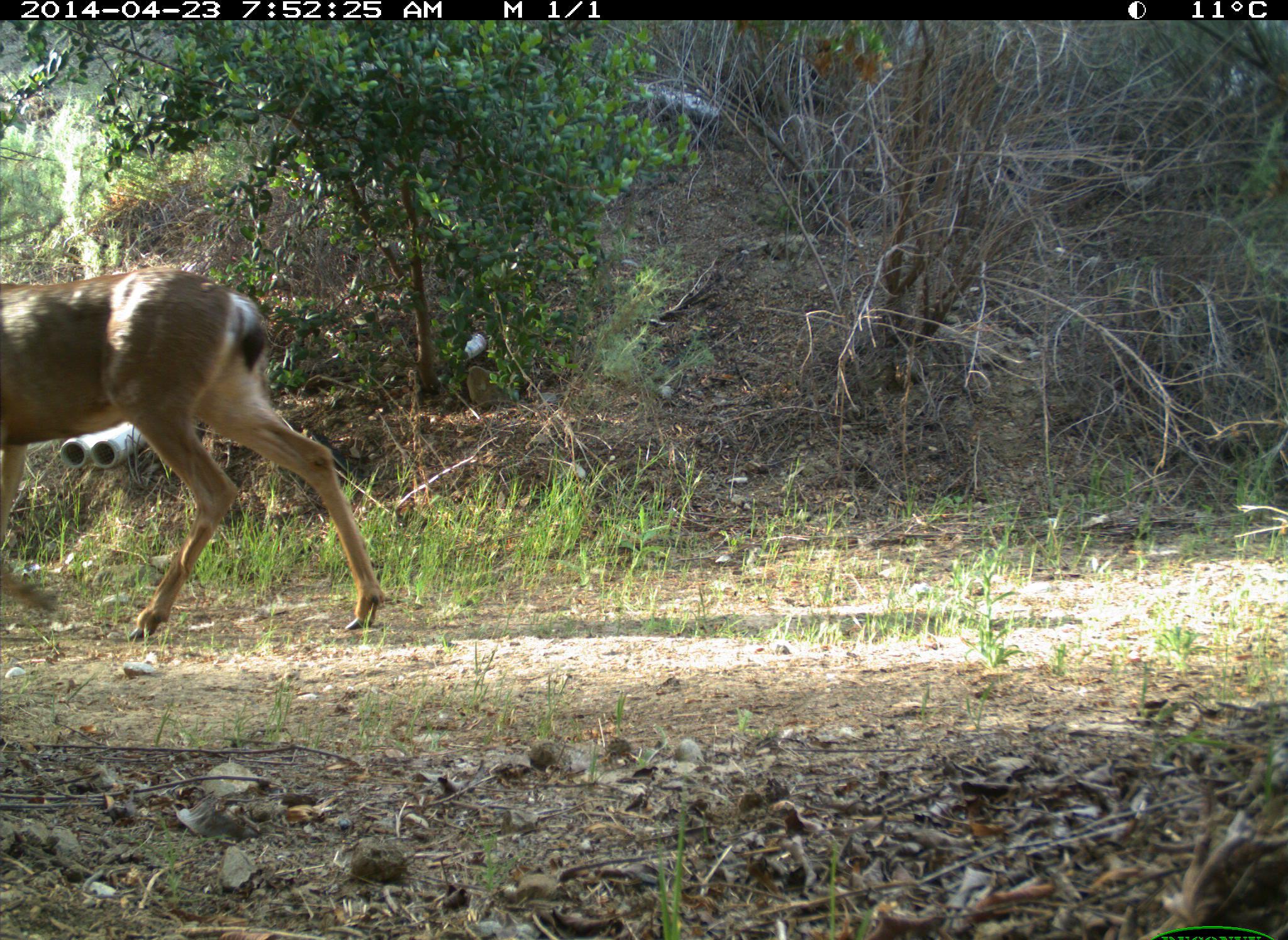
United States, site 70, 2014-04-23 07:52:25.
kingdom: Animalia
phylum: Chordata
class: Mammalia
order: Artiodactyla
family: Cervidae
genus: Odocoileus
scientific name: Odocoileus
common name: deer